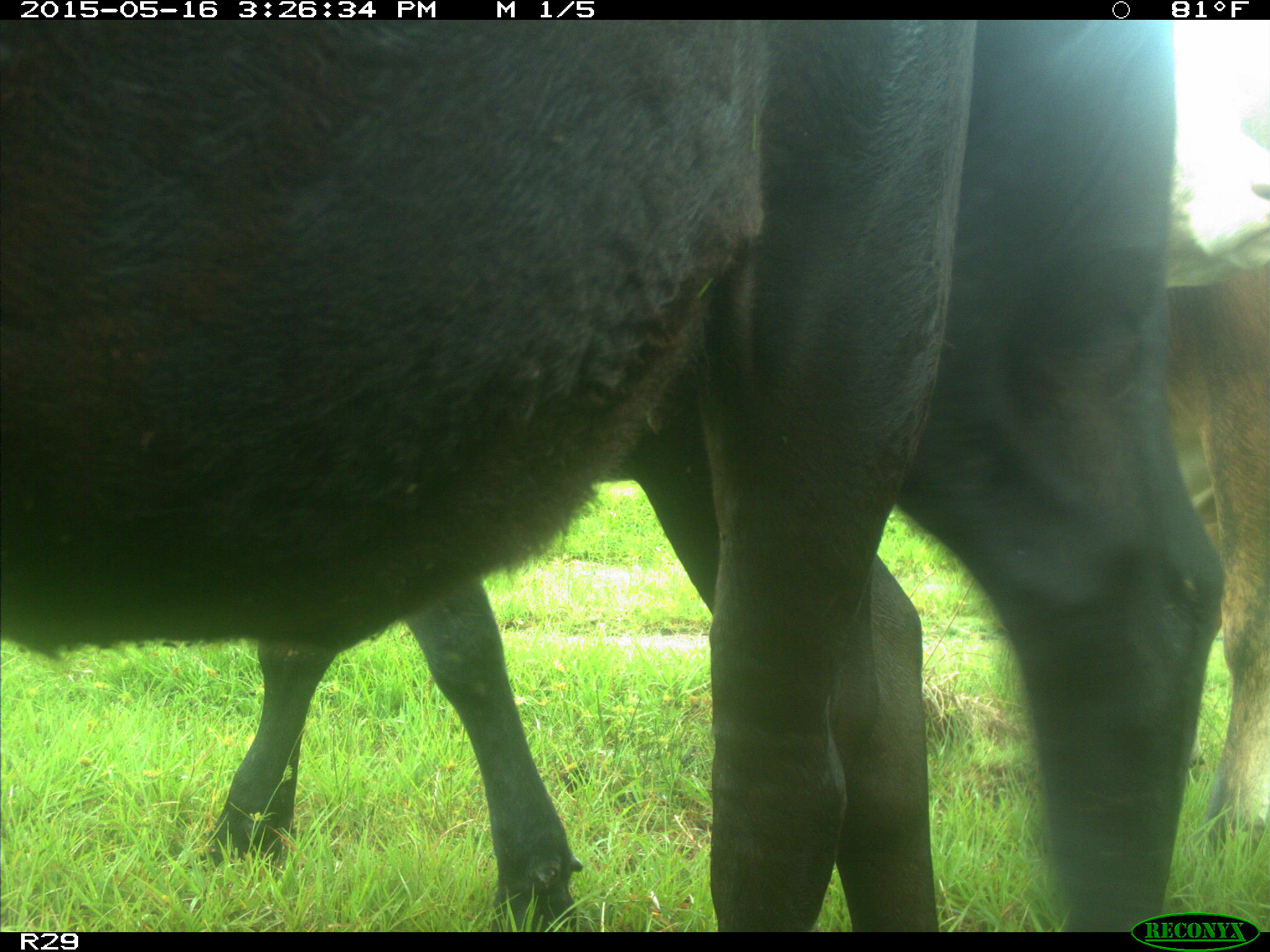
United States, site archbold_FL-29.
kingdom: Animalia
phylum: Chordata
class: Mammalia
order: Artiodactyla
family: Bovidae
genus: Bos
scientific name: Bos taurus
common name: domestic cow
Bos taurus (domestic cow).